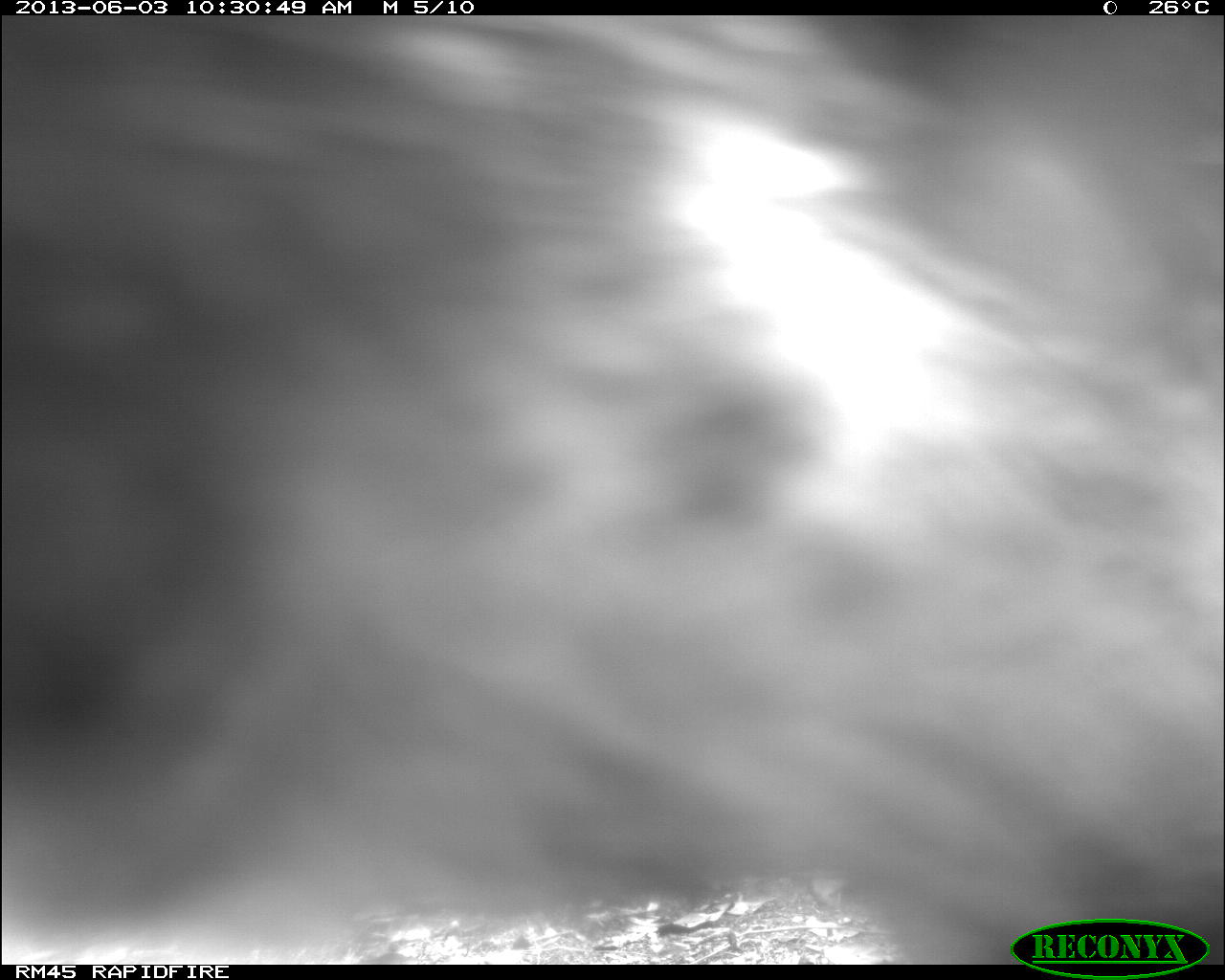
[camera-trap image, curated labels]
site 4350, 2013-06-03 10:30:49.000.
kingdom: Animalia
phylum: Chordata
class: Mammalia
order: Artiodactyla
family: Tayassuidae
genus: Tayassu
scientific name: Tayassu pecari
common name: white-lipped peccary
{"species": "Tayassu pecari (white-lipped peccary)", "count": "6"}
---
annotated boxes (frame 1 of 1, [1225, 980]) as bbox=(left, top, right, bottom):
tayassu pecari: bbox=(1, 16, 1222, 962)